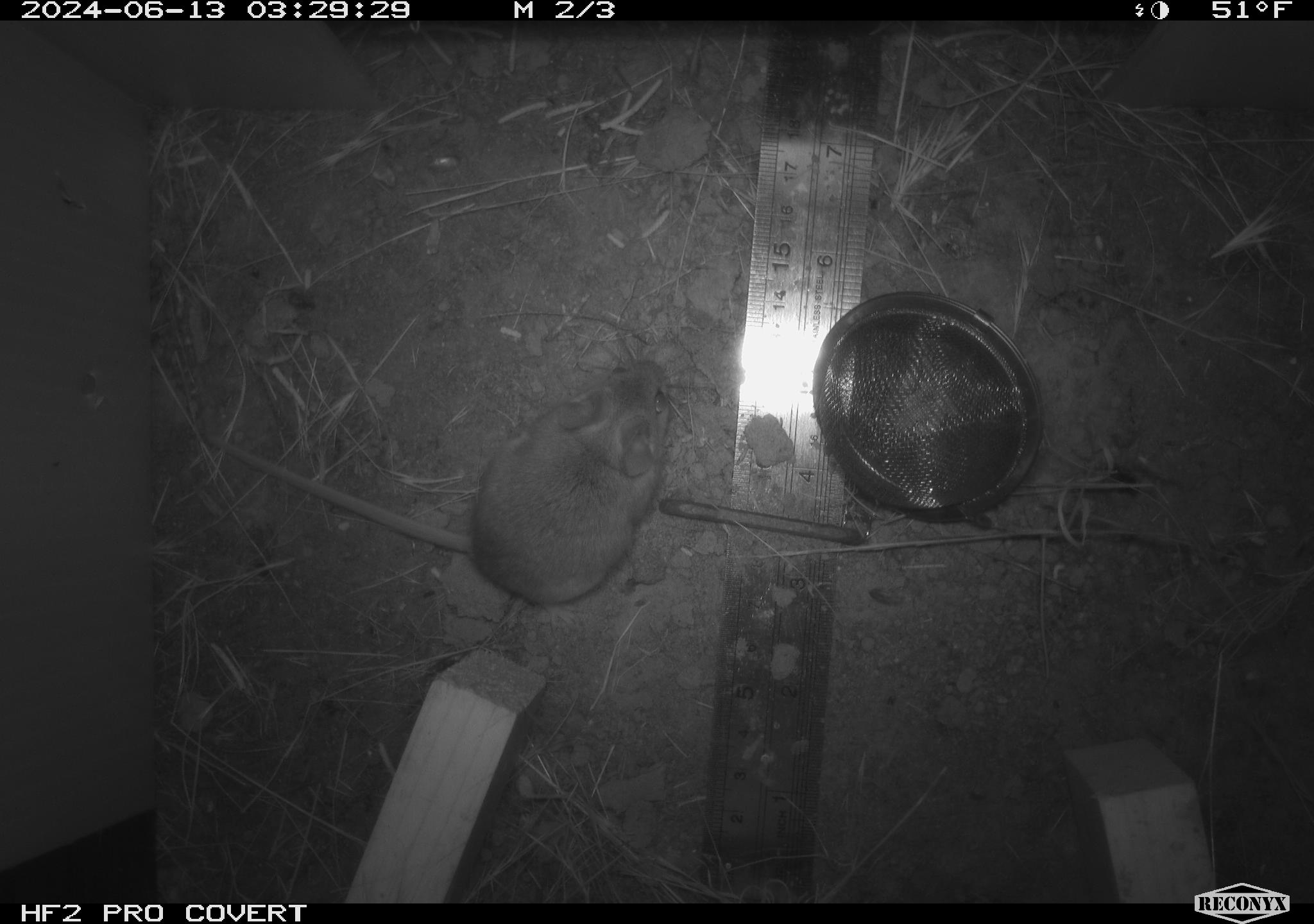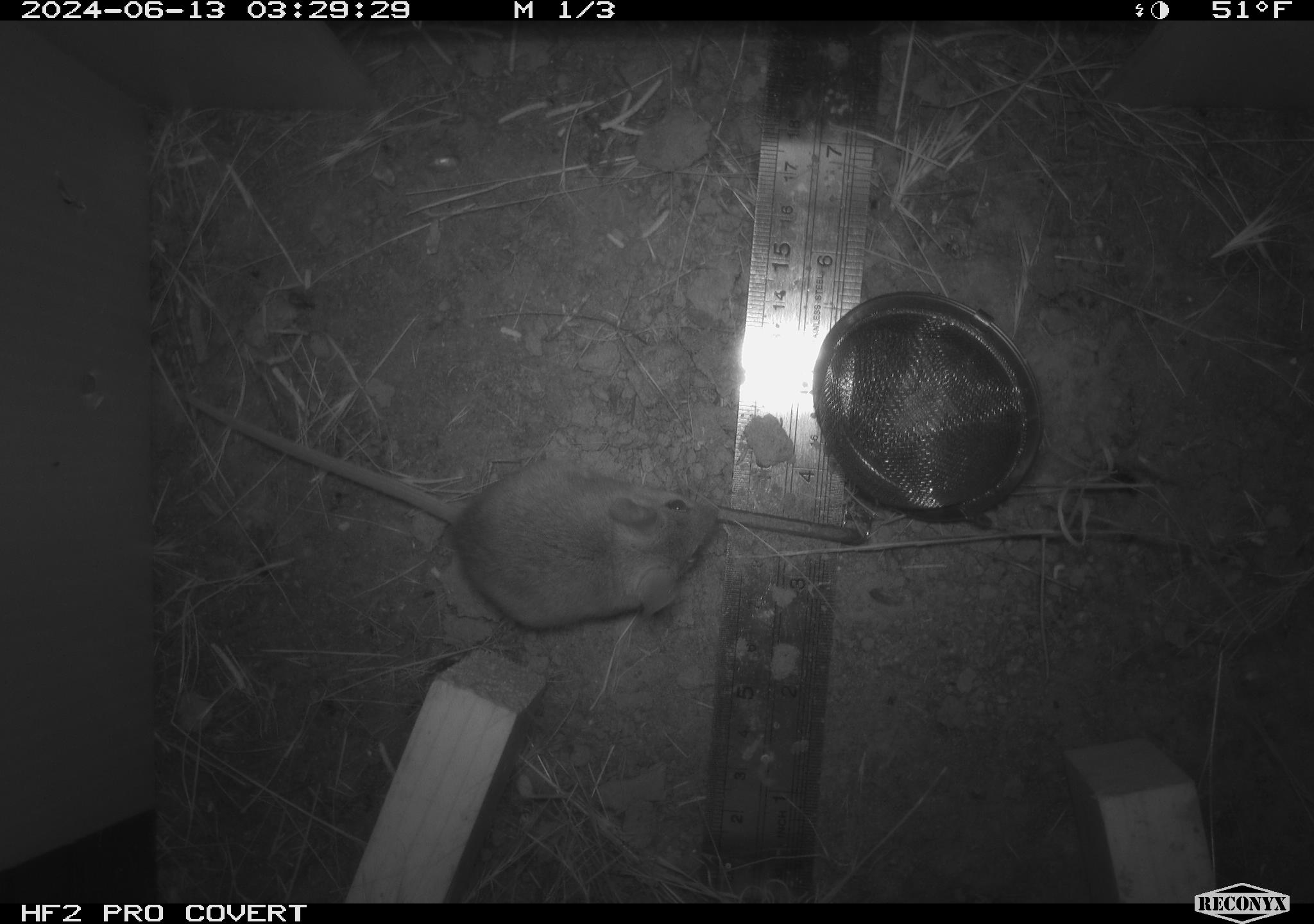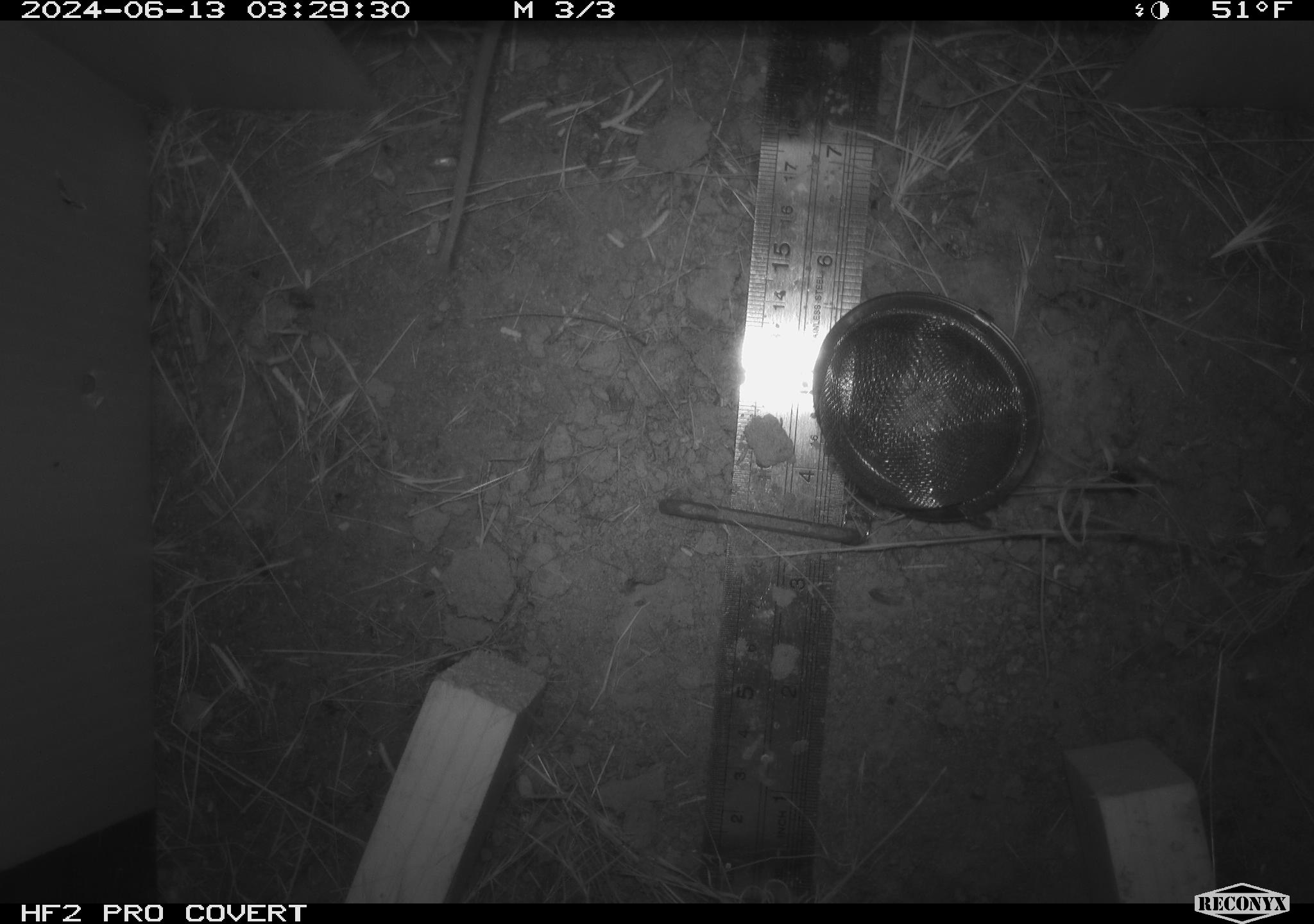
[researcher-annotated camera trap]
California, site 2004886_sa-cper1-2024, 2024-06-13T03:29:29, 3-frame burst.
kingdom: Animalia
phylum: Chordata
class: Mammalia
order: Rodentia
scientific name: Rodentia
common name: rodent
Rodent (Rodentia).